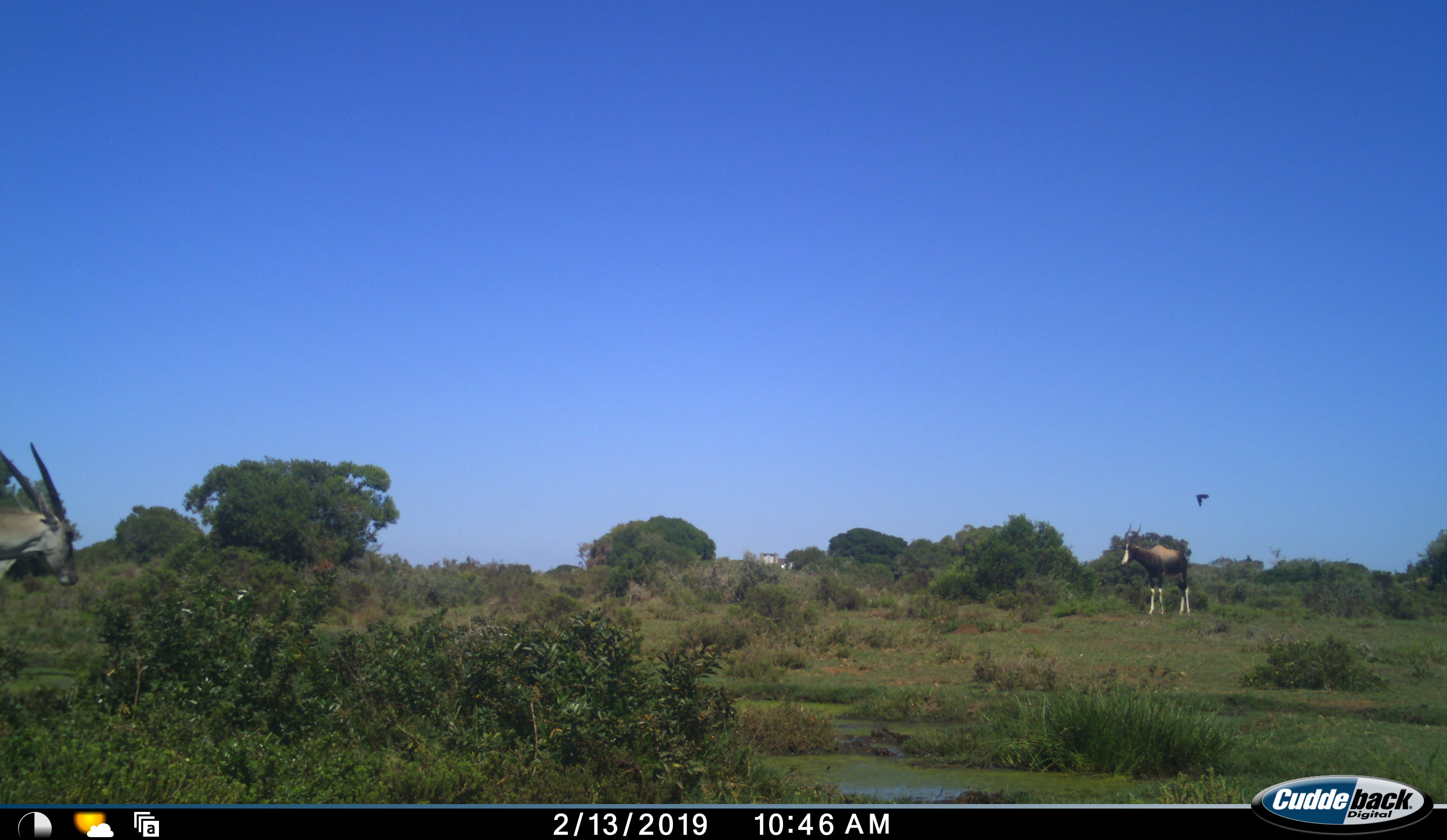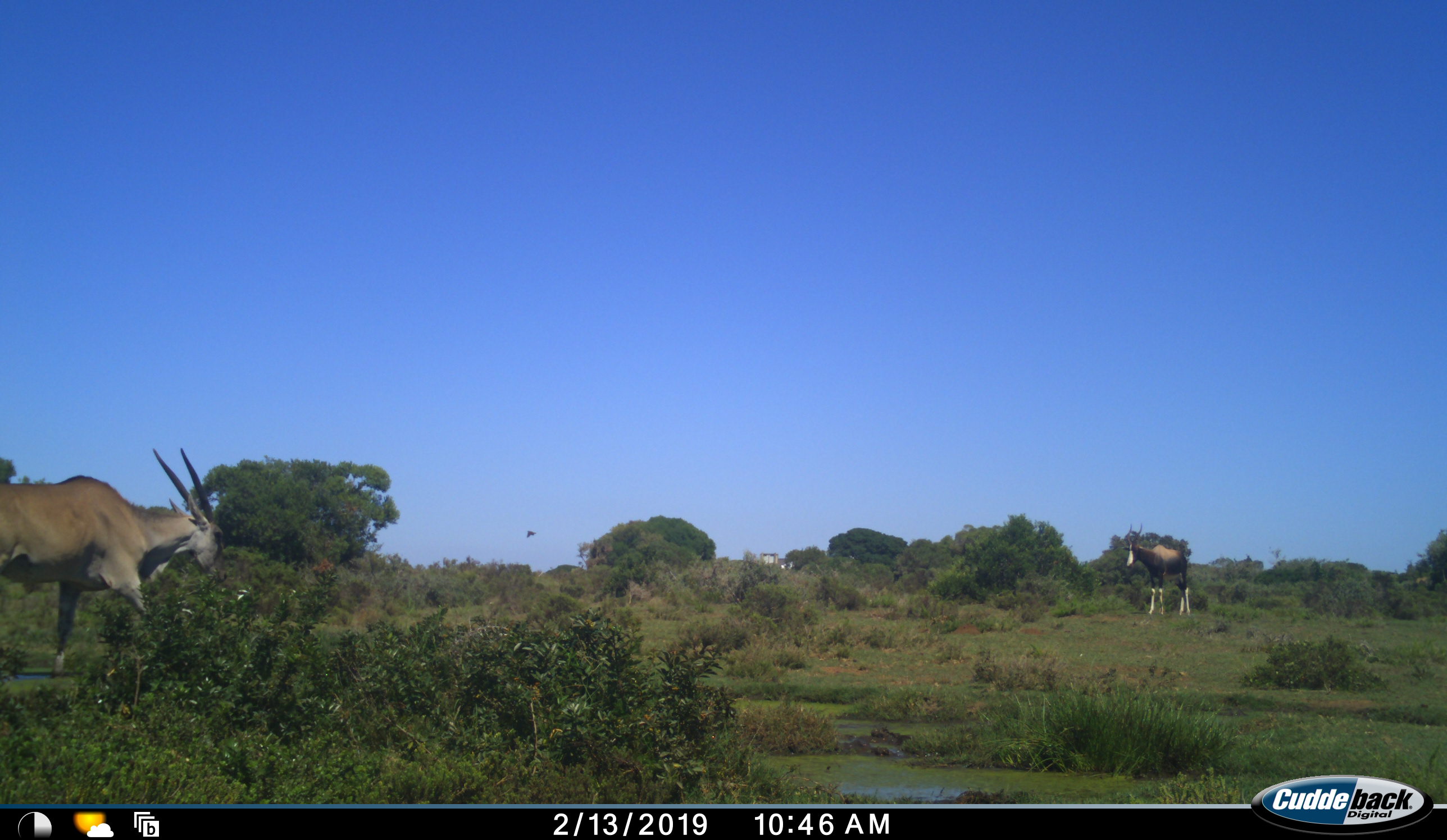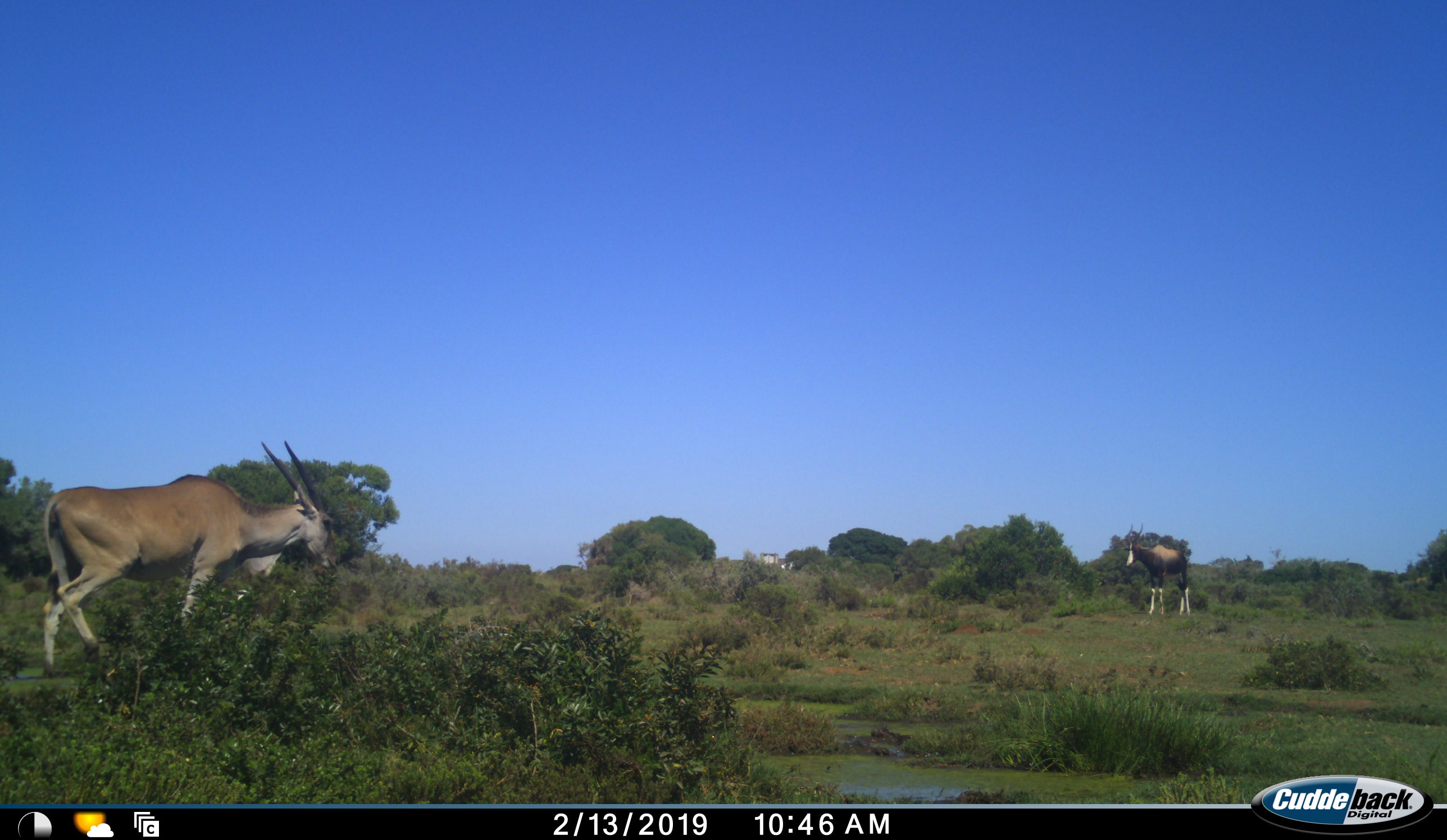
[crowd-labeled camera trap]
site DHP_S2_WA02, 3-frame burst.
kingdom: Animalia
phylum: Chordata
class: Mammalia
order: Artiodactyla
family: Bovidae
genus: Damaliscus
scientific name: Damaliscus pygargus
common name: bontebok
Bontebok (Damaliscus pygargus), count 1. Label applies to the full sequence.